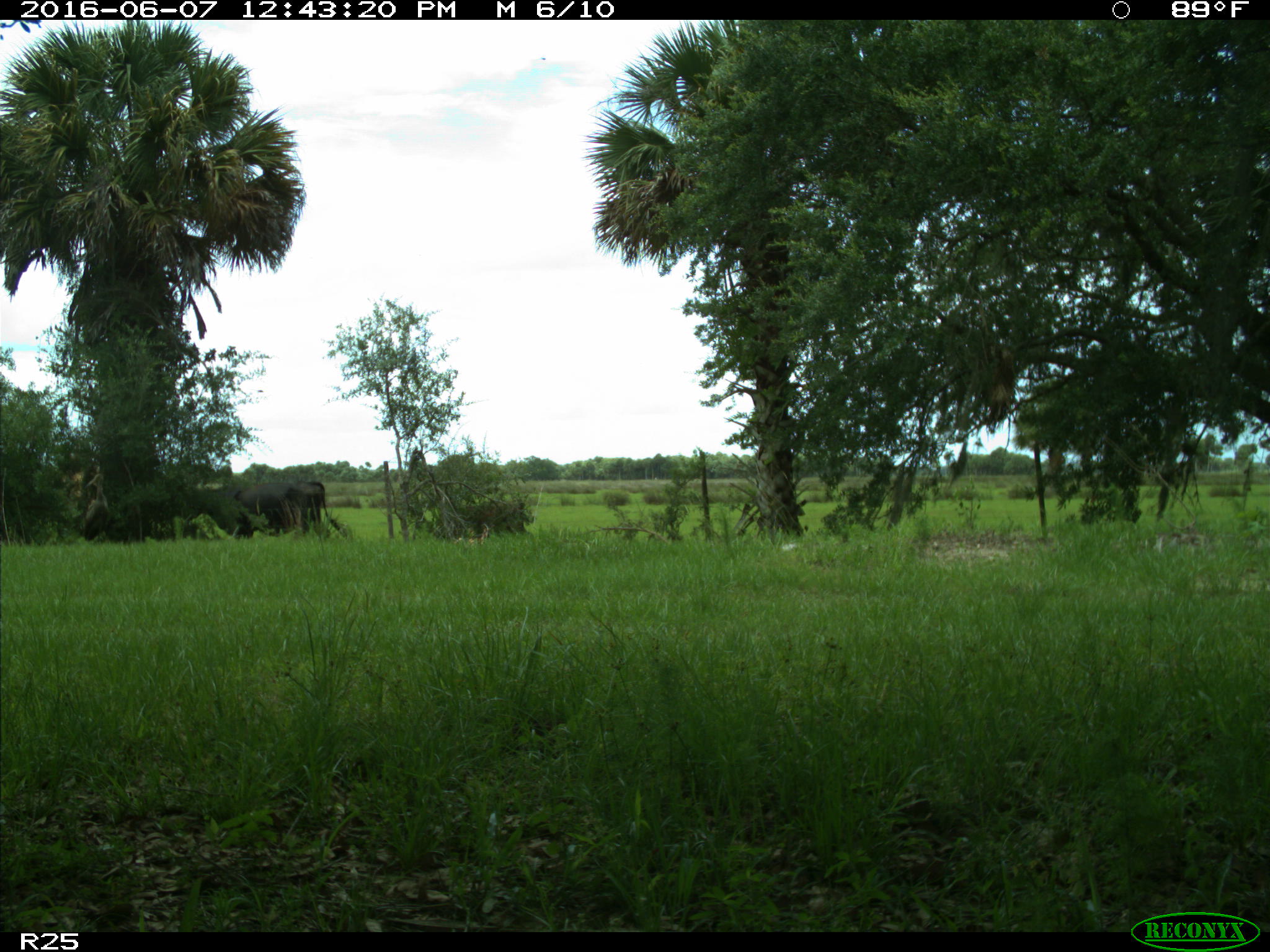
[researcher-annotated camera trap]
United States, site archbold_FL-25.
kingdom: Animalia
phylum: Chordata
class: Mammalia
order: Artiodactyla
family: Bovidae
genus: Bos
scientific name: Bos taurus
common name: domestic cow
Bos taurus (domestic cow).